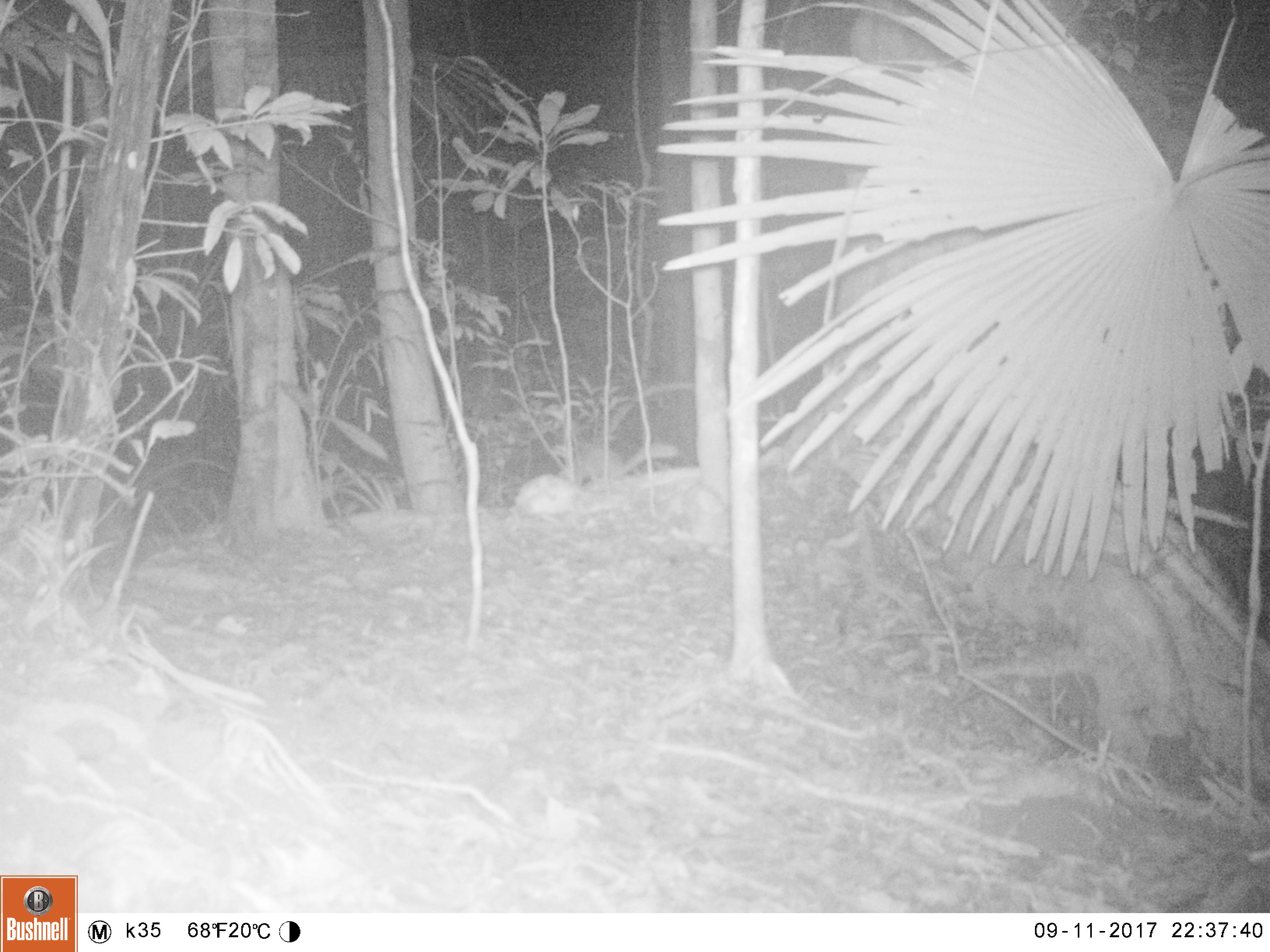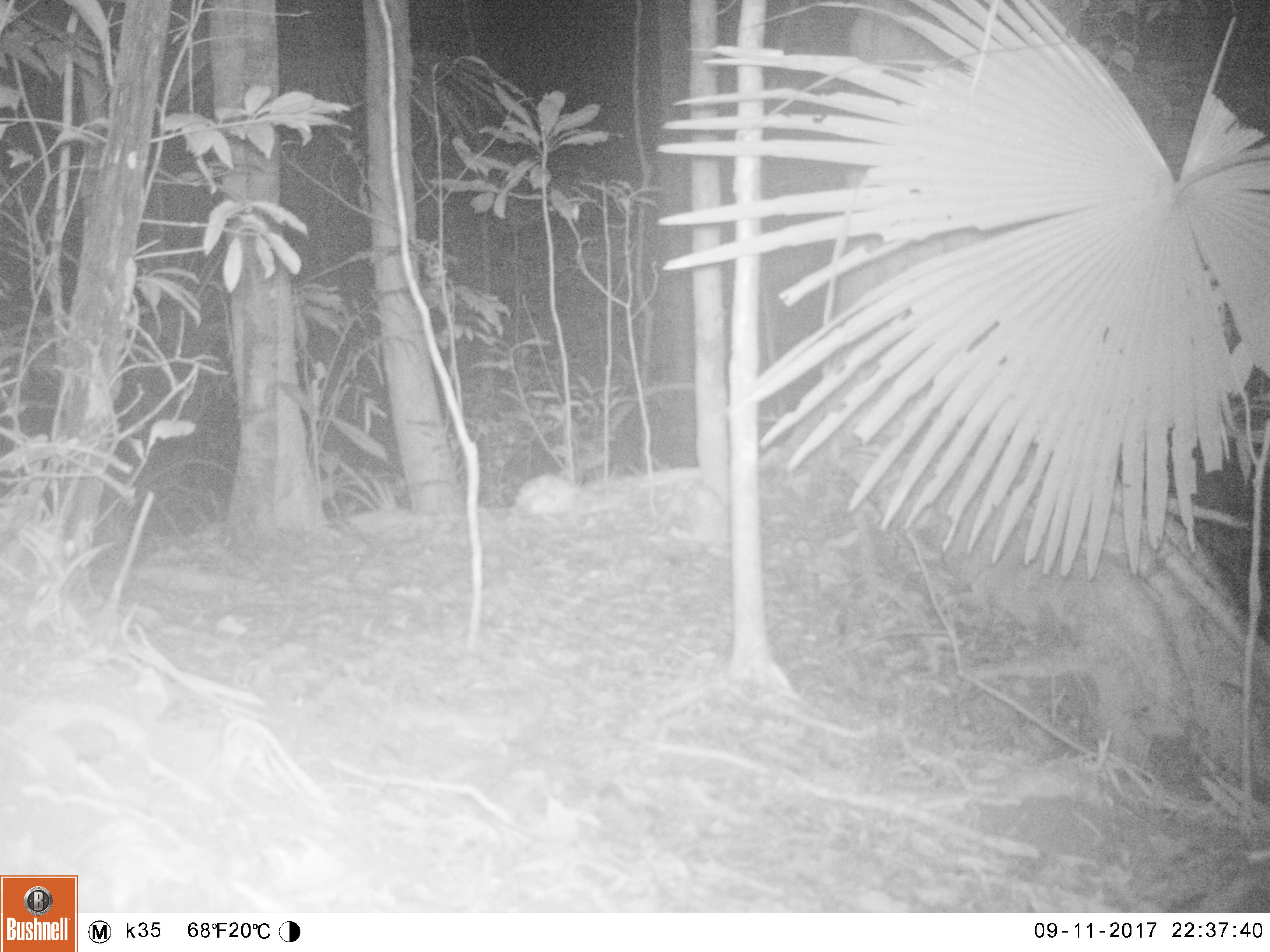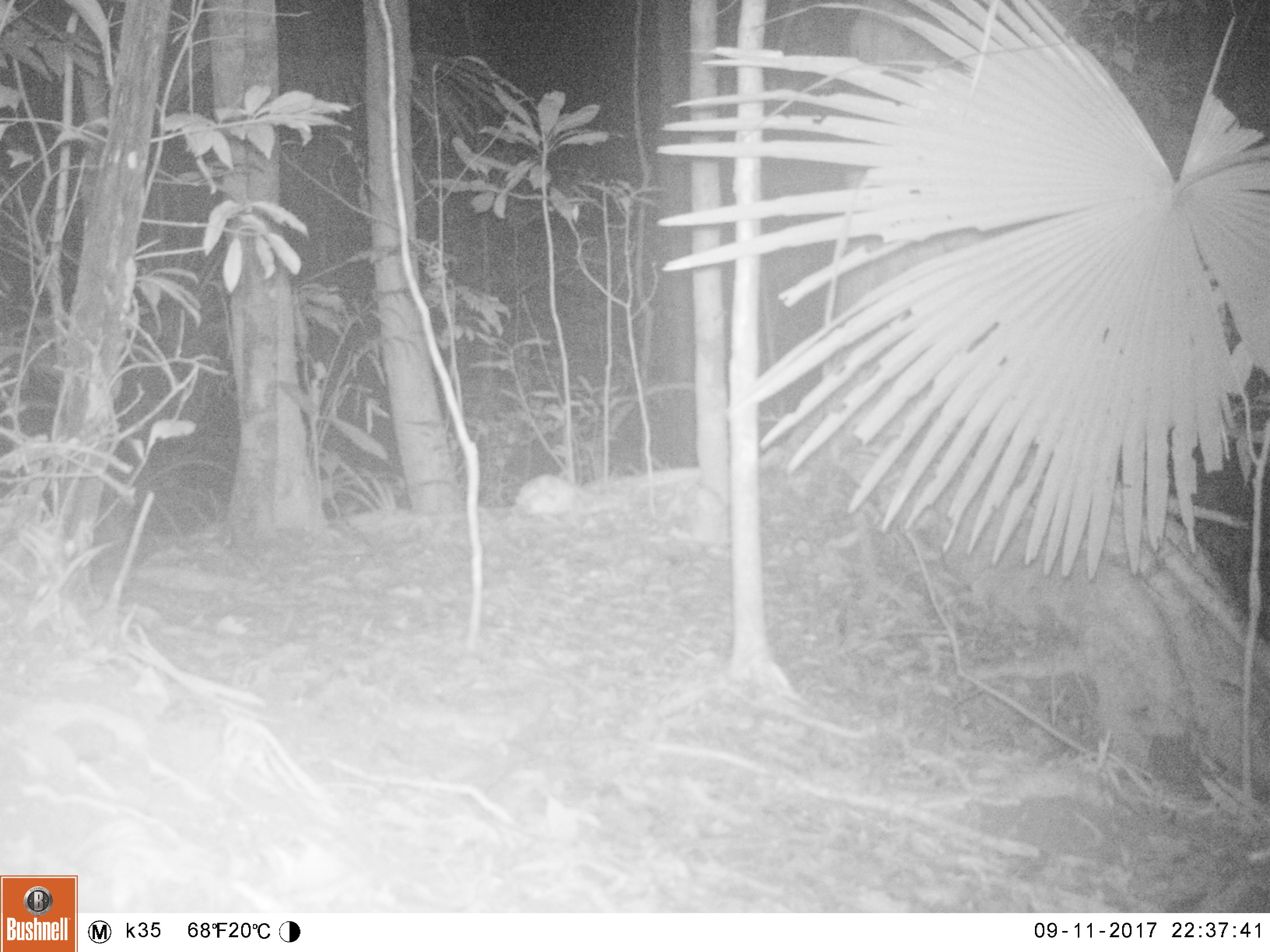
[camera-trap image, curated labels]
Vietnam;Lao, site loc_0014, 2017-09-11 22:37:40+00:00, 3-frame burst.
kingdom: Animalia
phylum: Chordata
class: Mammalia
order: Carnivora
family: Mustelidae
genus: Melogale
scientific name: Melogale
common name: ferret badger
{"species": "ferret badger (Melogale)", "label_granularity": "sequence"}